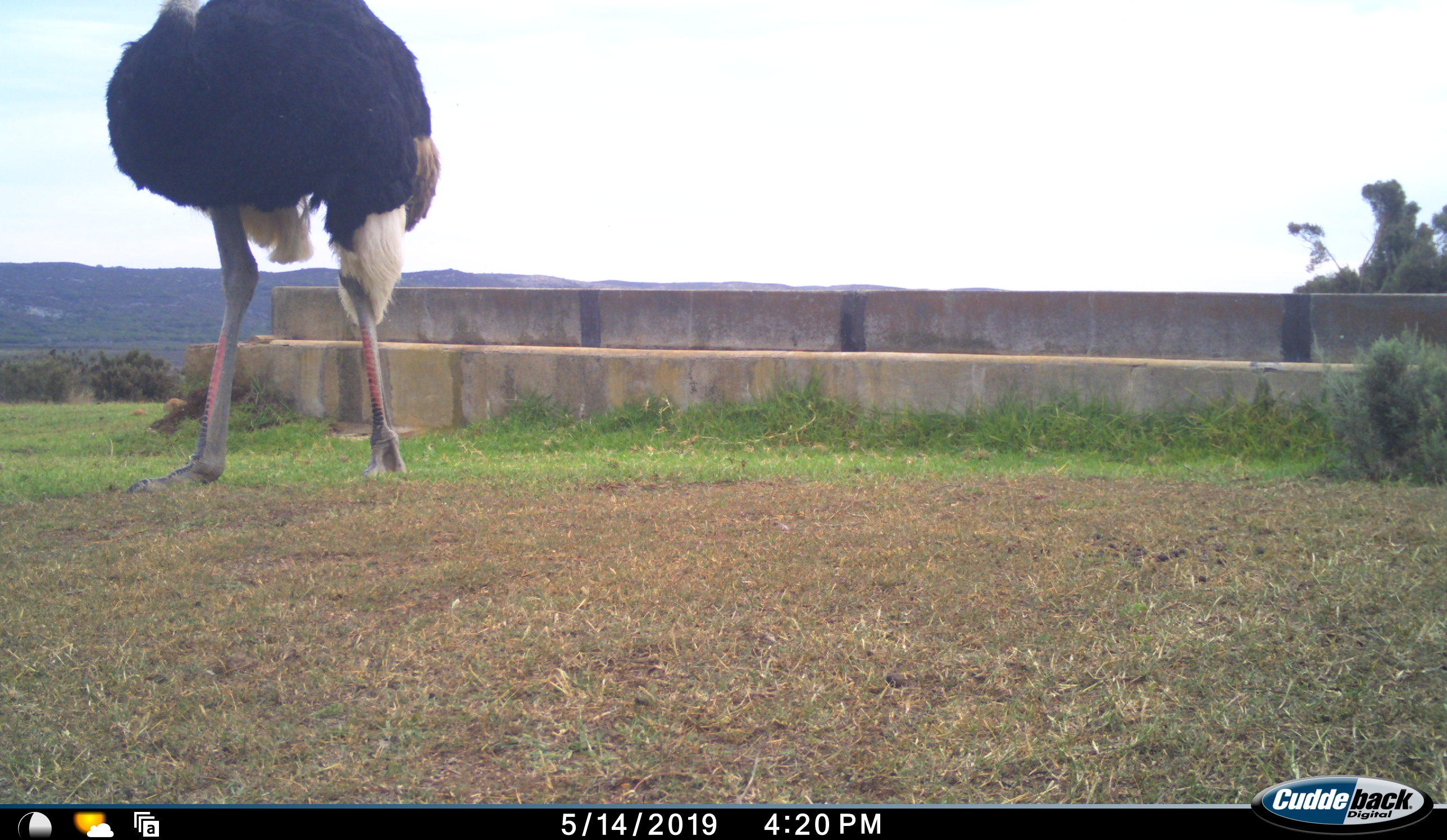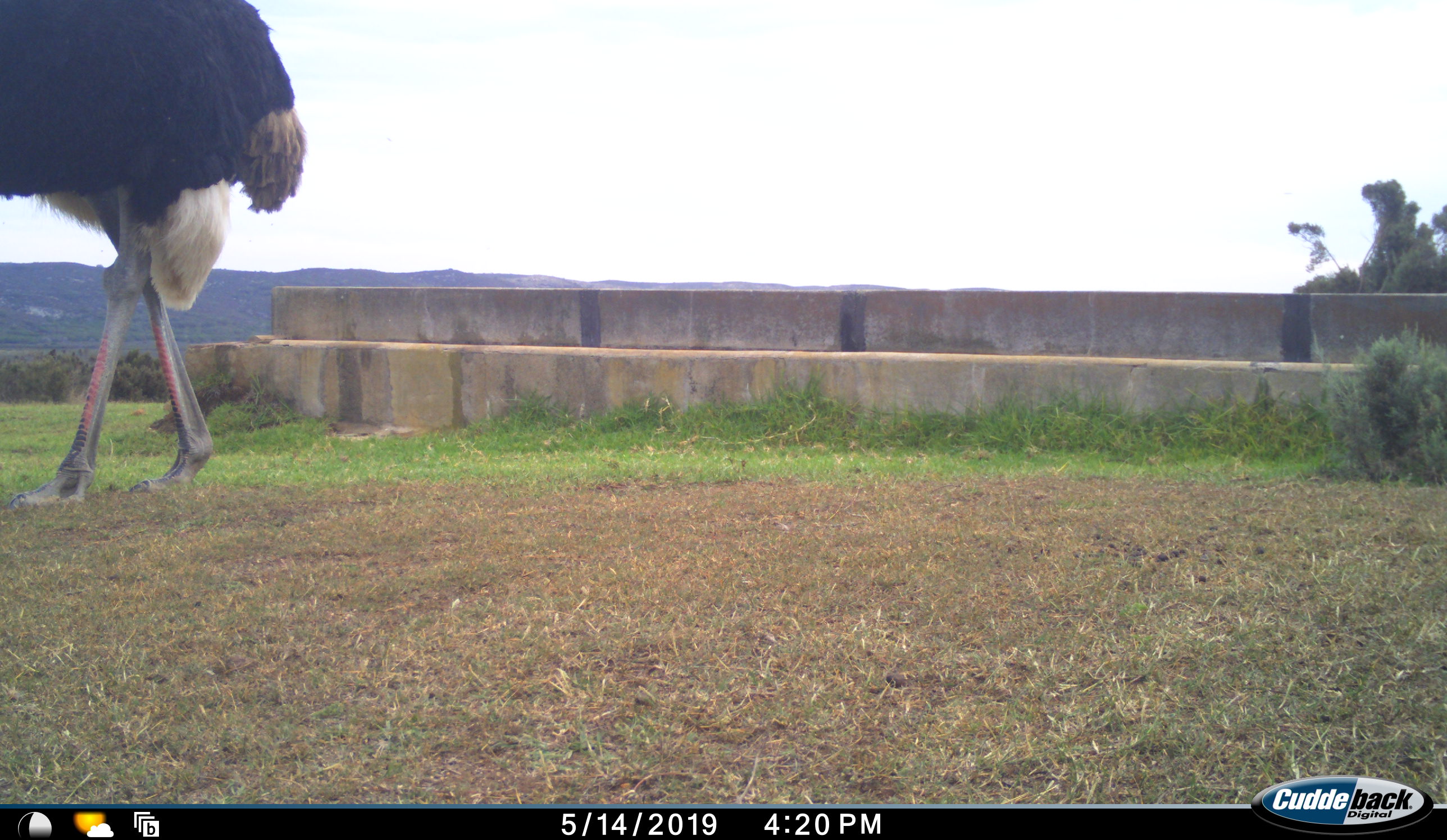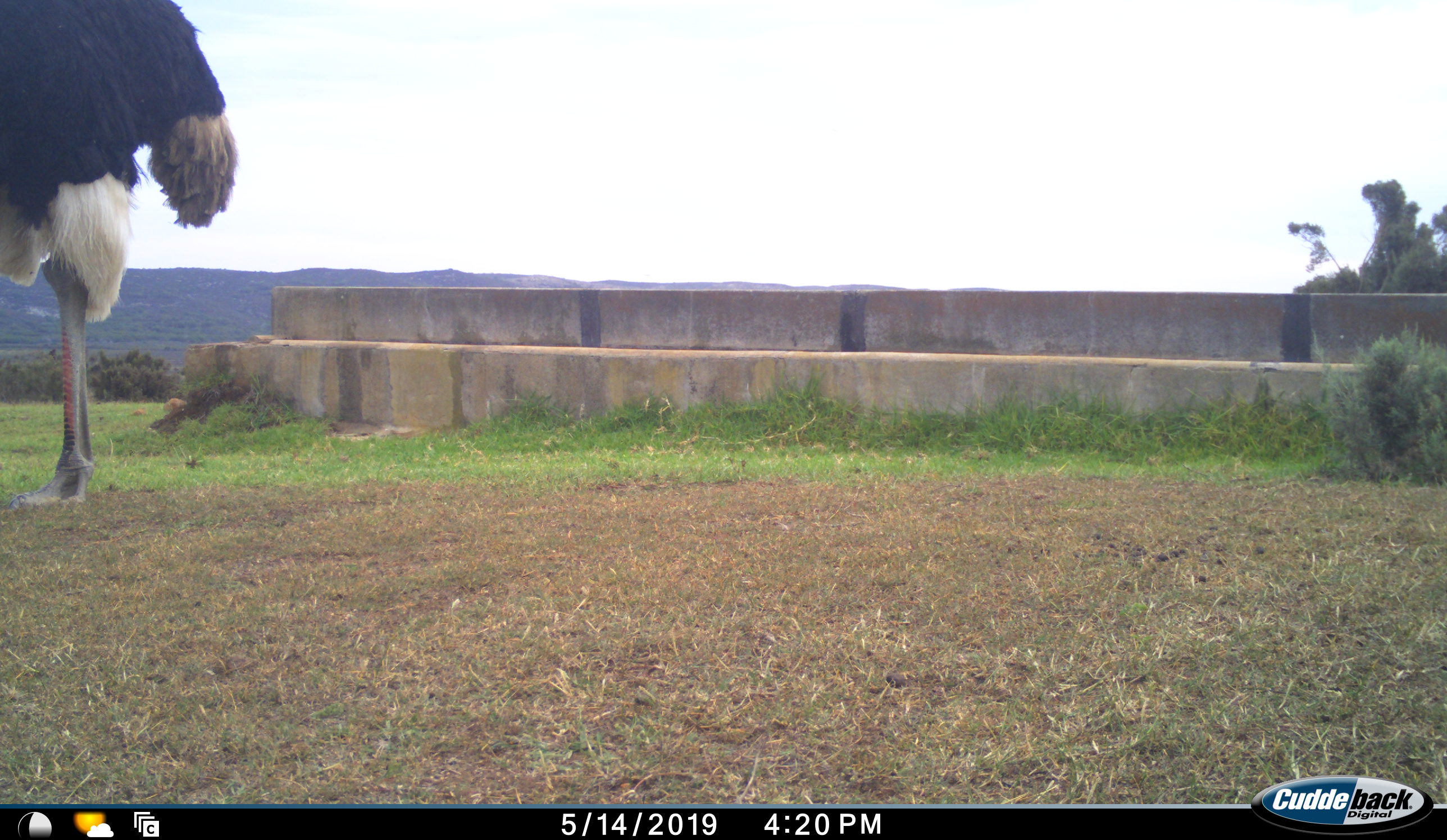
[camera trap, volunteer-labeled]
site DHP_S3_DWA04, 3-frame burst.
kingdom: Animalia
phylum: Chordata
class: Aves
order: Struthioniformes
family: Struthionidae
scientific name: Struthionidae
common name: ostrich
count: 1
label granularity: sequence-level